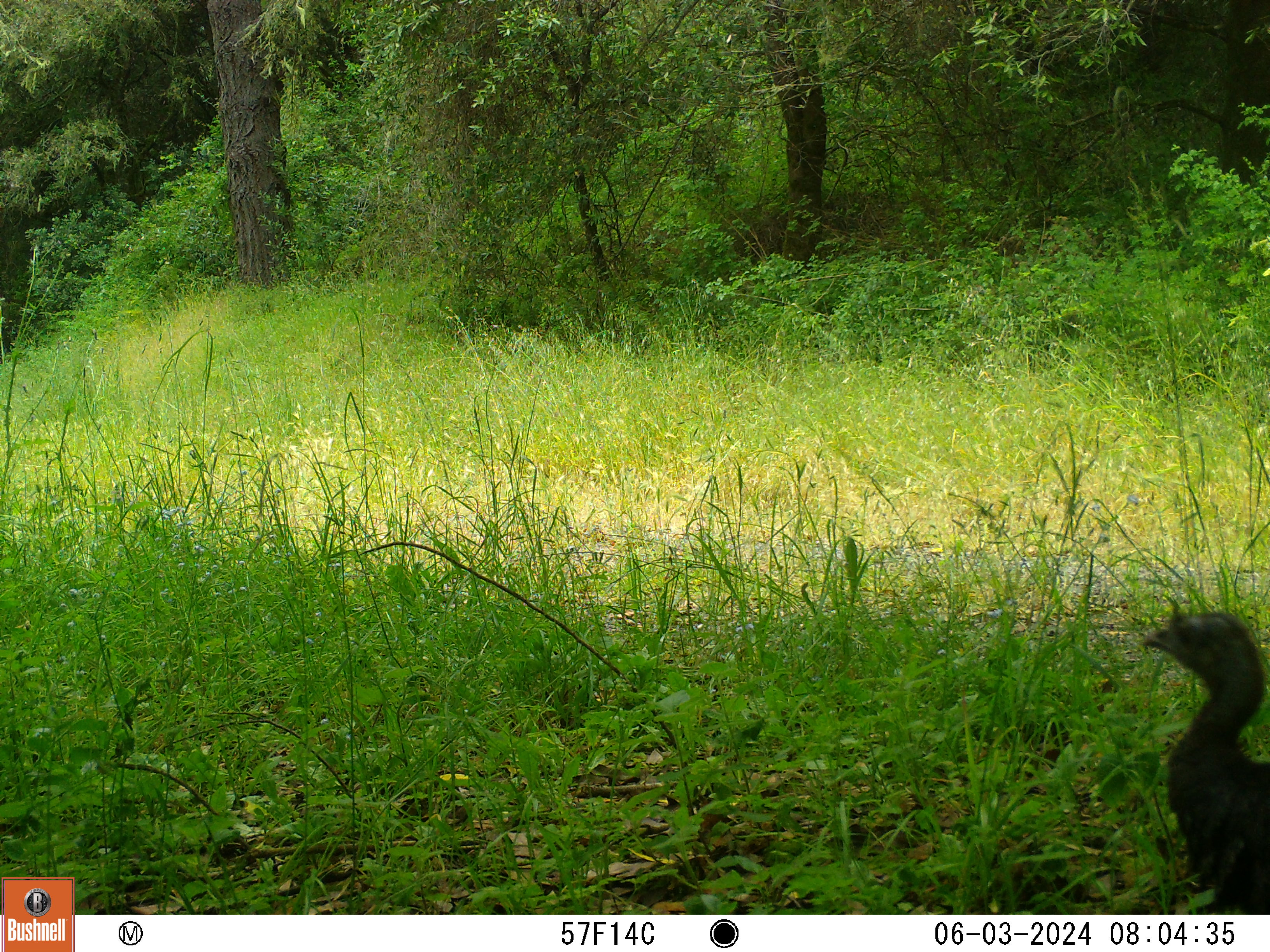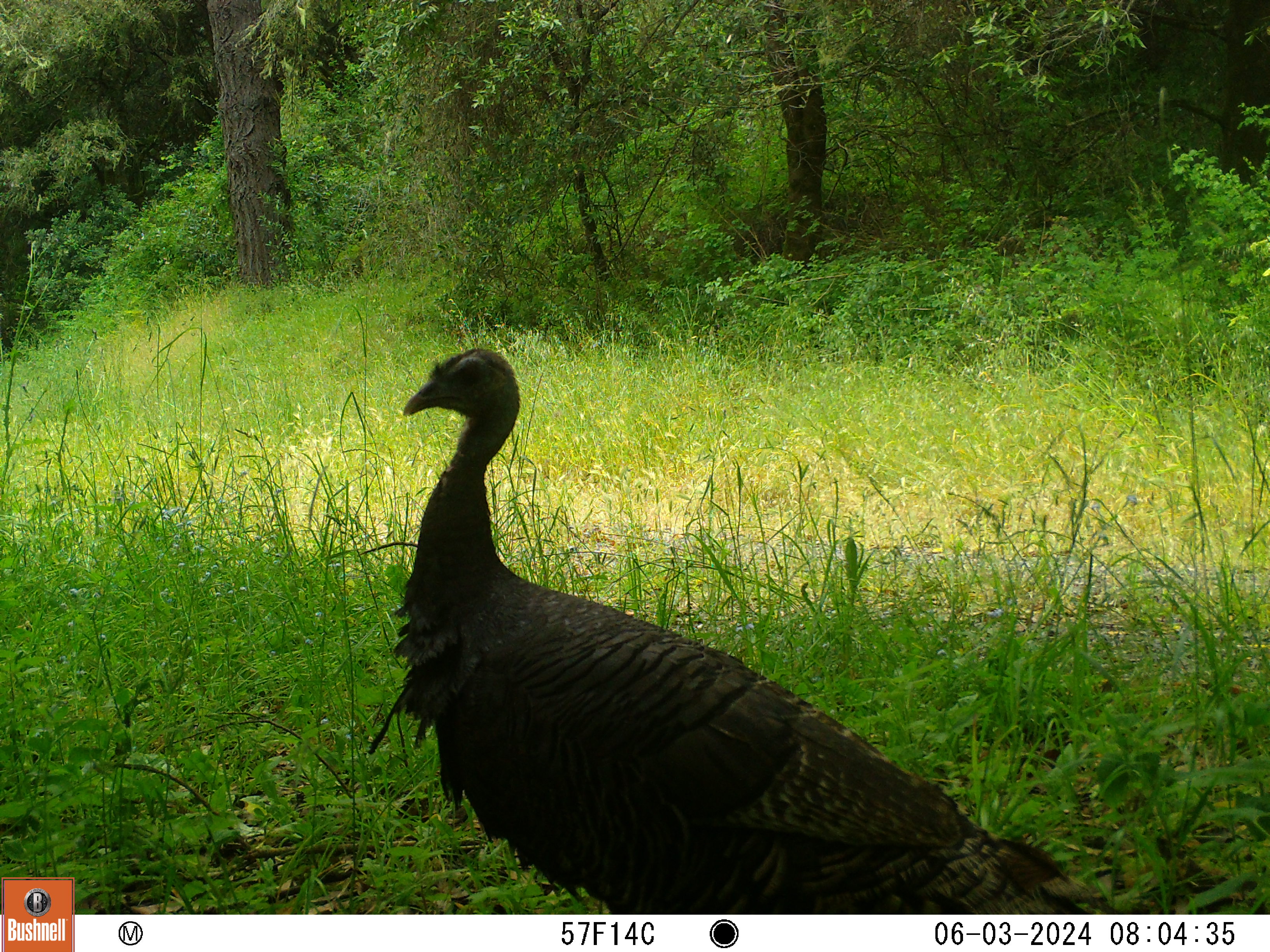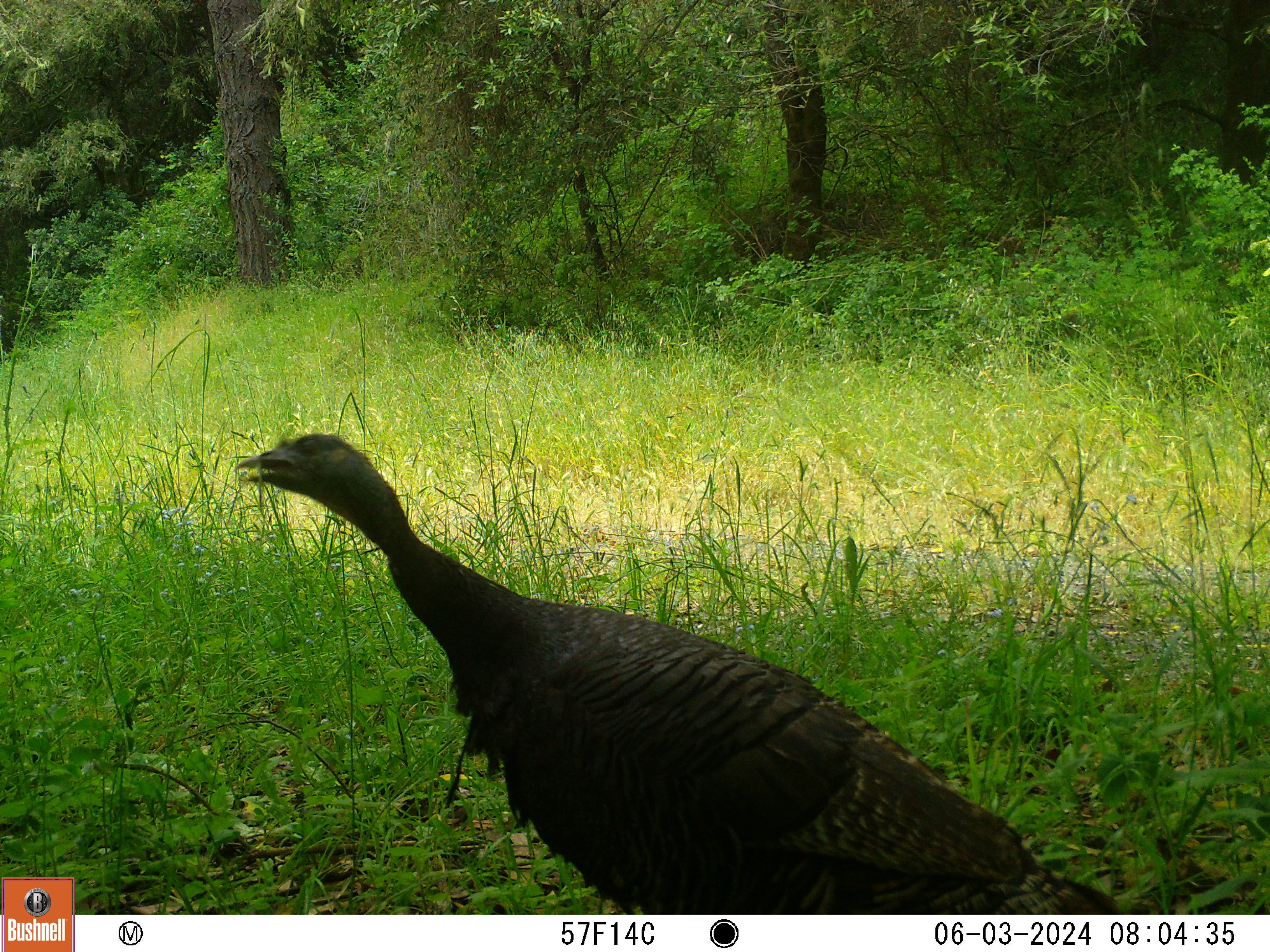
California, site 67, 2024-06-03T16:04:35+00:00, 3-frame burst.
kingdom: Animalia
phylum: Chordata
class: Aves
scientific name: Aves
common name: bird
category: unknown bird